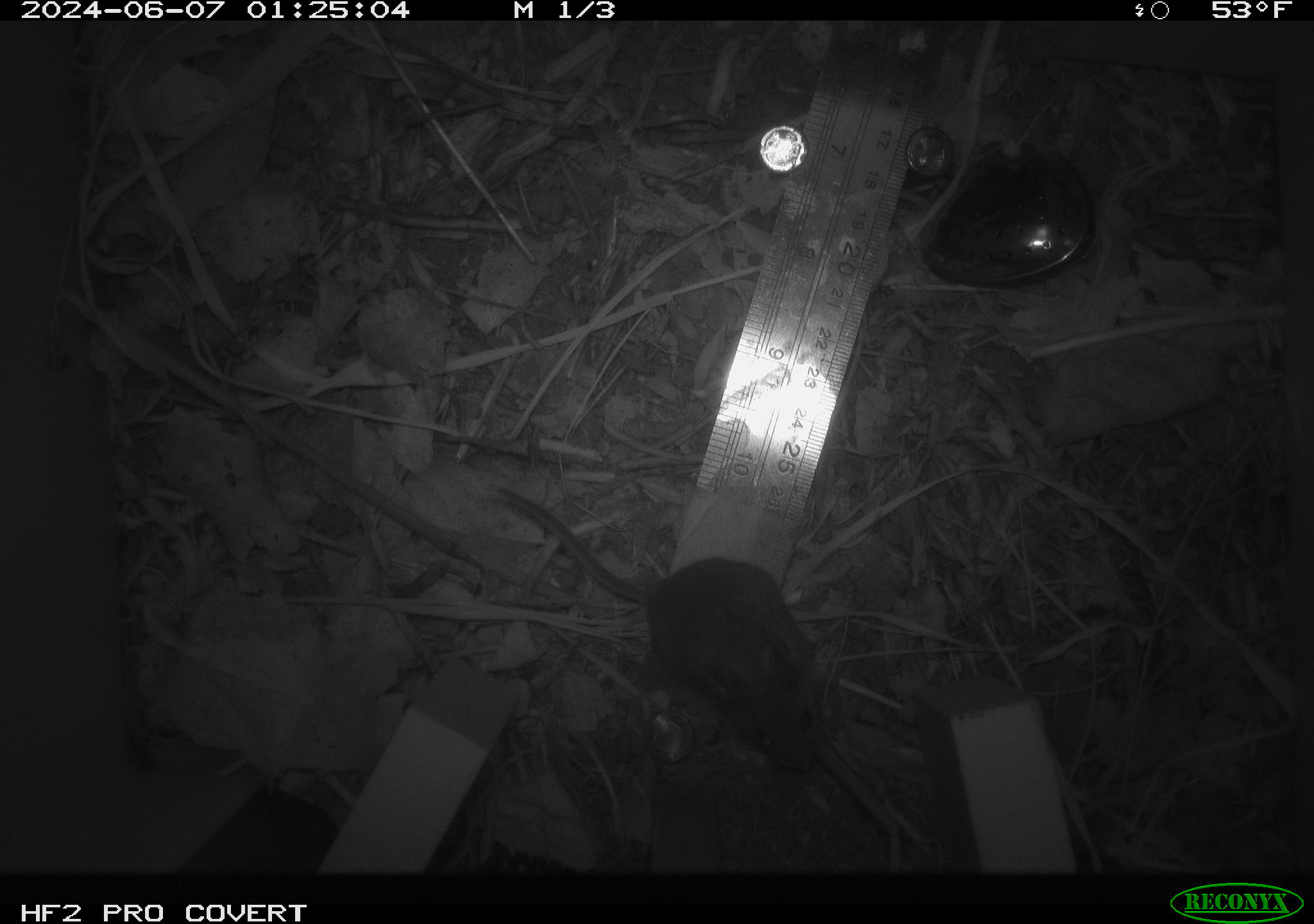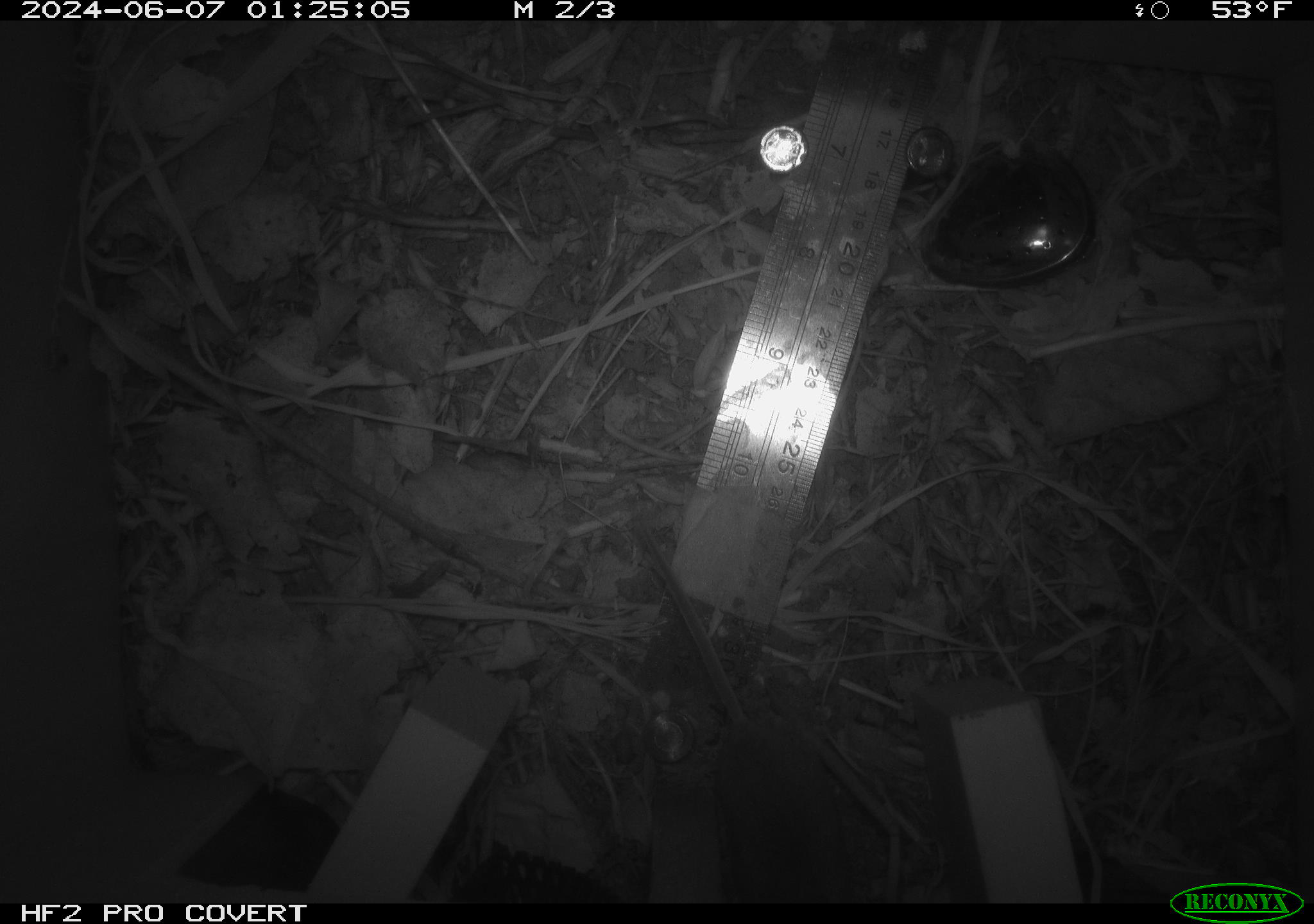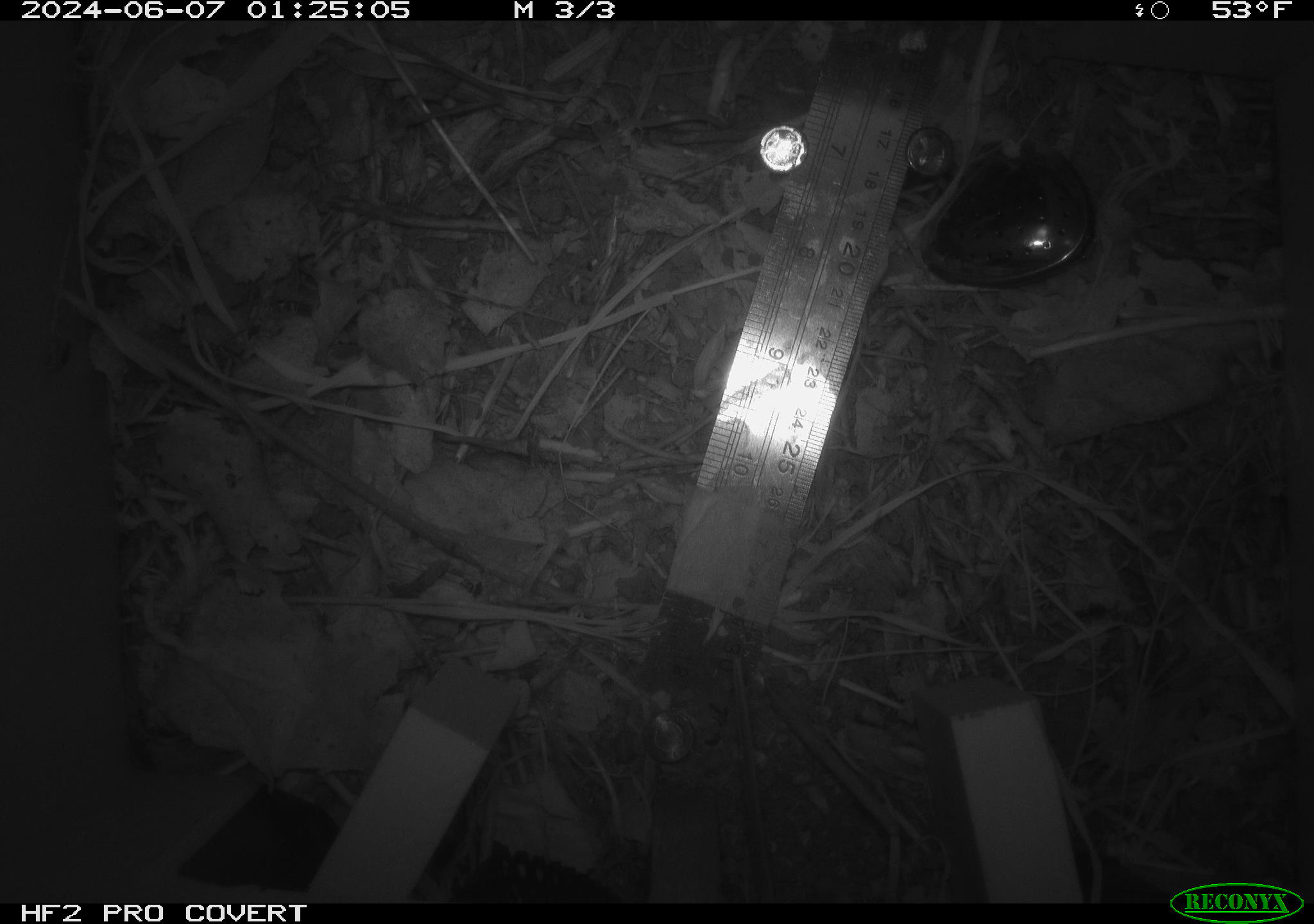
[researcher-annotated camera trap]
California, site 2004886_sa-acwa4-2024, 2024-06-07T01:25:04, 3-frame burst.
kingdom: Animalia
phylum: Chordata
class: Mammalia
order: Rodentia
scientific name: Rodentia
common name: mouse species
Mouse species (Rodentia).